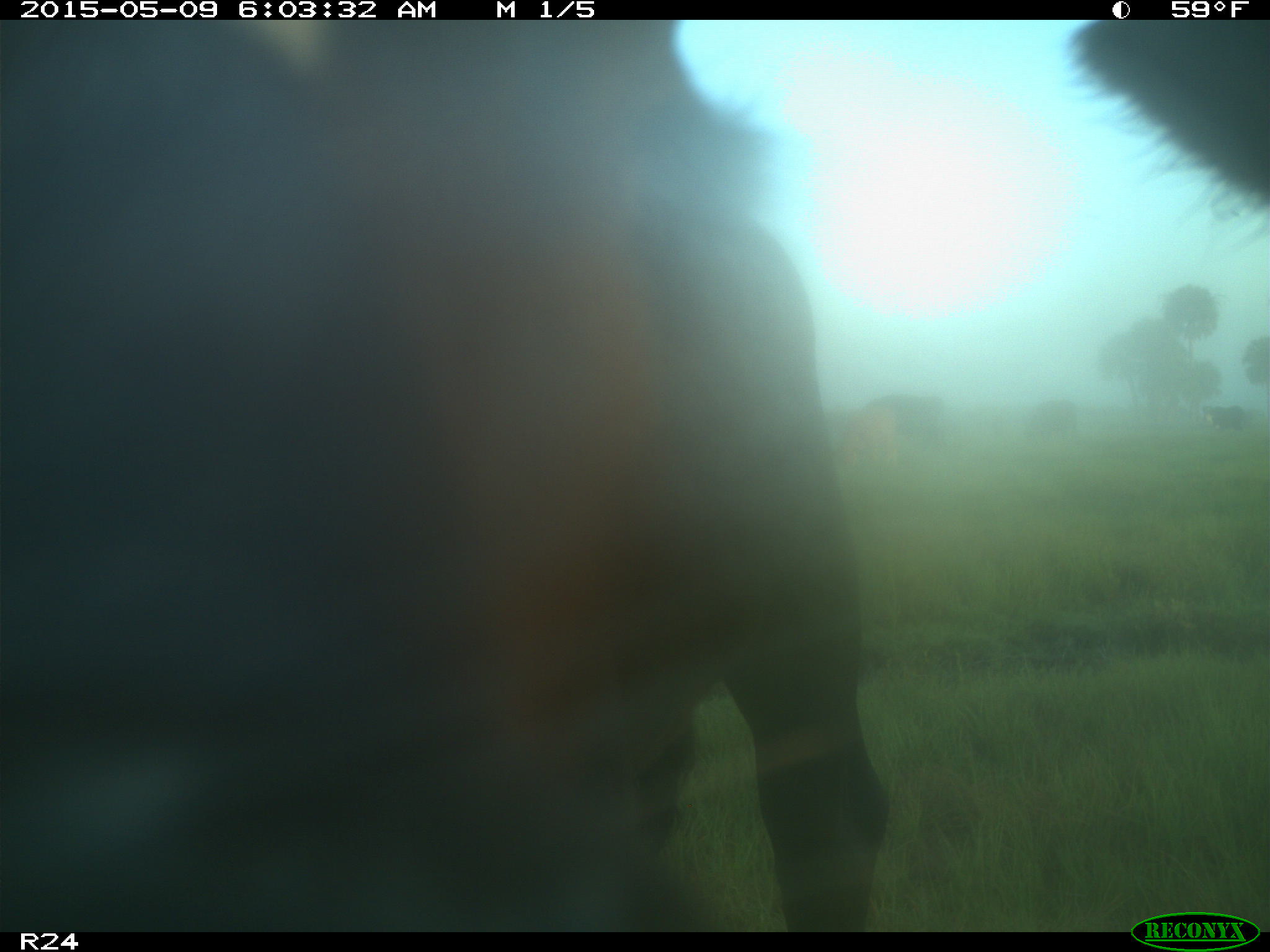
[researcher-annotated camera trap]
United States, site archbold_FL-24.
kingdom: Animalia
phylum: Chordata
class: Mammalia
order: Artiodactyla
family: Bovidae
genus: Bos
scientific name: Bos taurus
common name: domestic cow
Bos taurus (domestic cow).